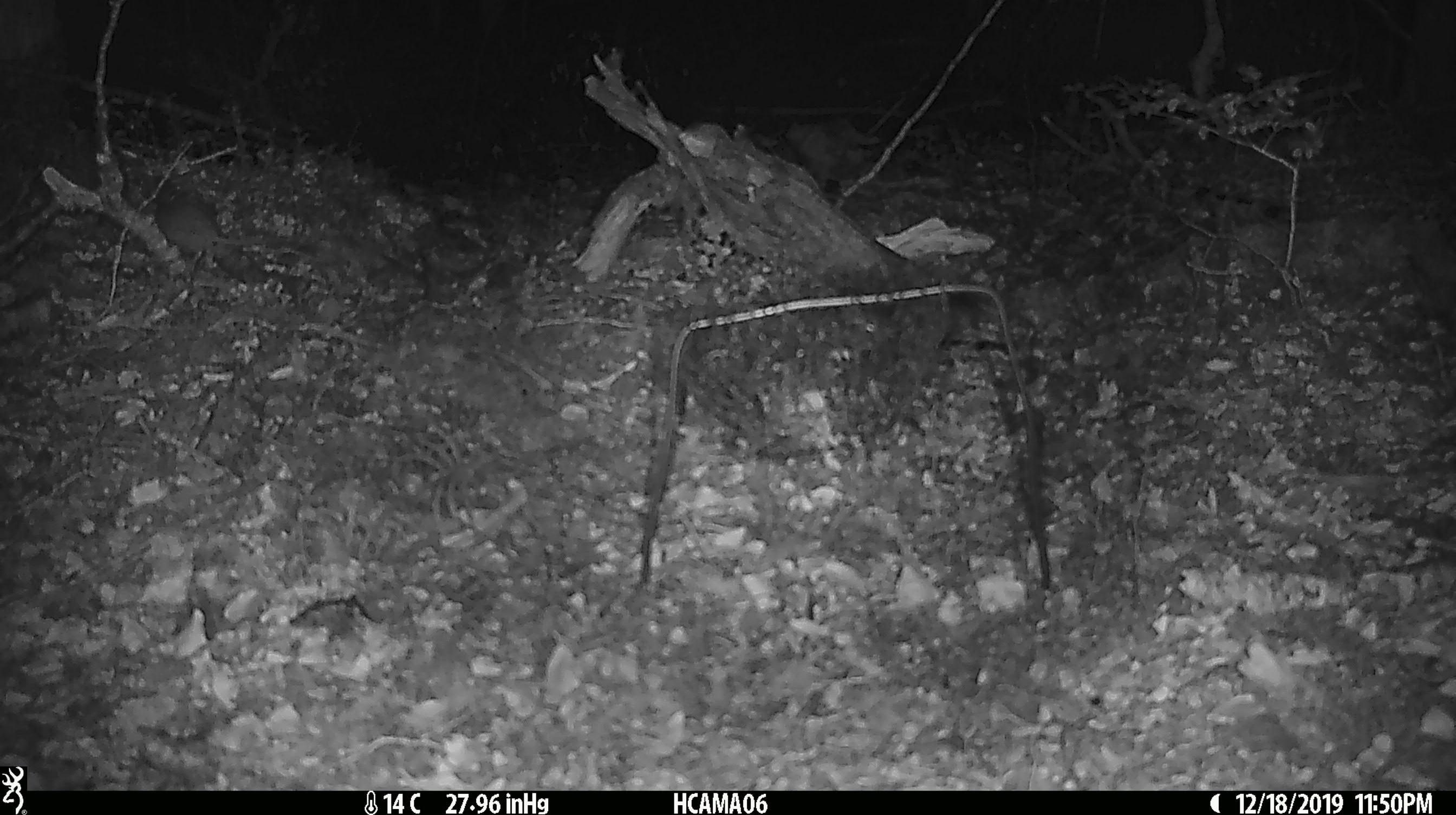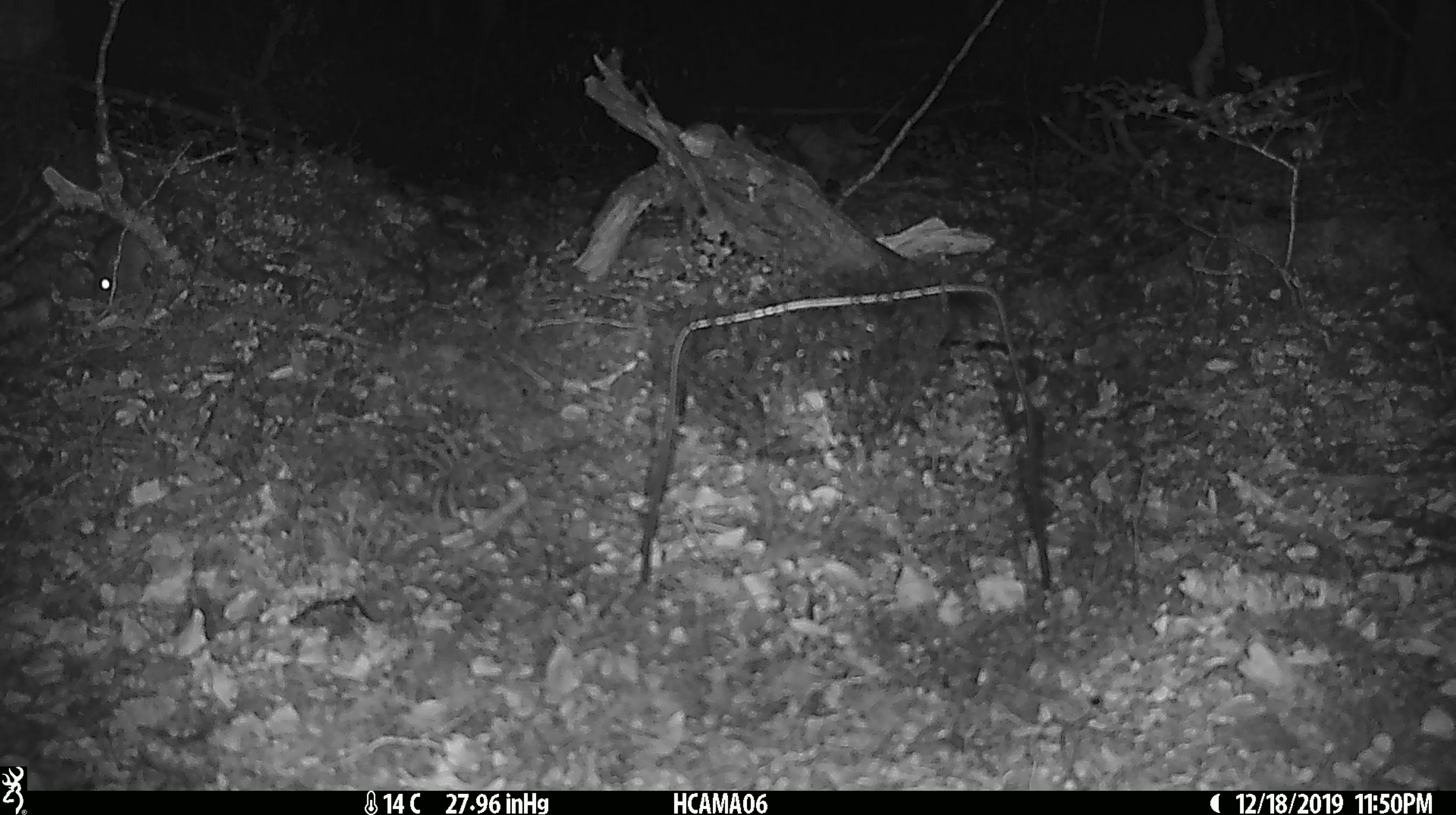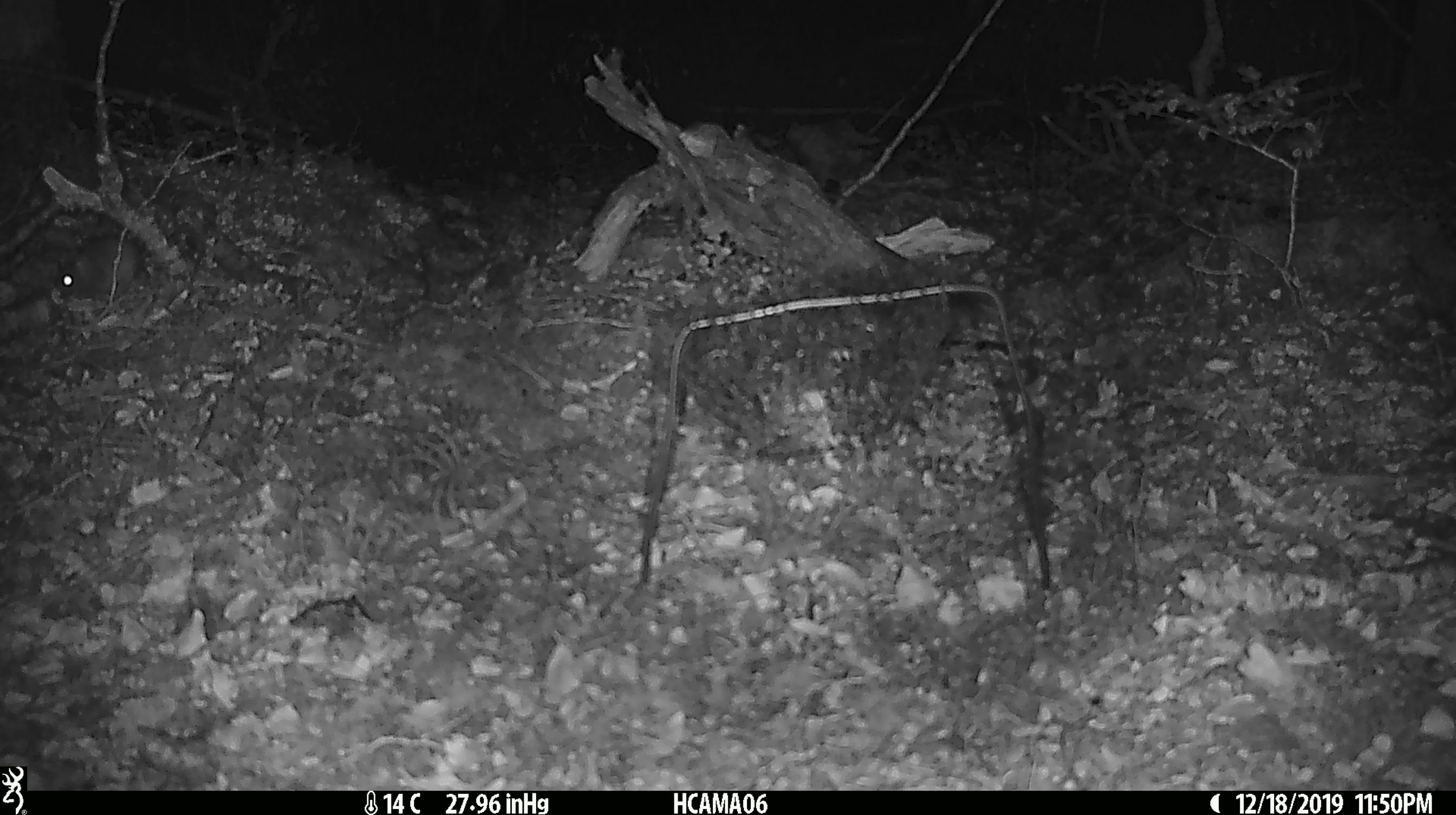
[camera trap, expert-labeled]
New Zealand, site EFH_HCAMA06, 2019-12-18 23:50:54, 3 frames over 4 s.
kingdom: Animalia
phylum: Chordata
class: Mammalia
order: Rodentia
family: Muridae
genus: Mus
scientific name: Mus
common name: mouse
Mouse (Mus).